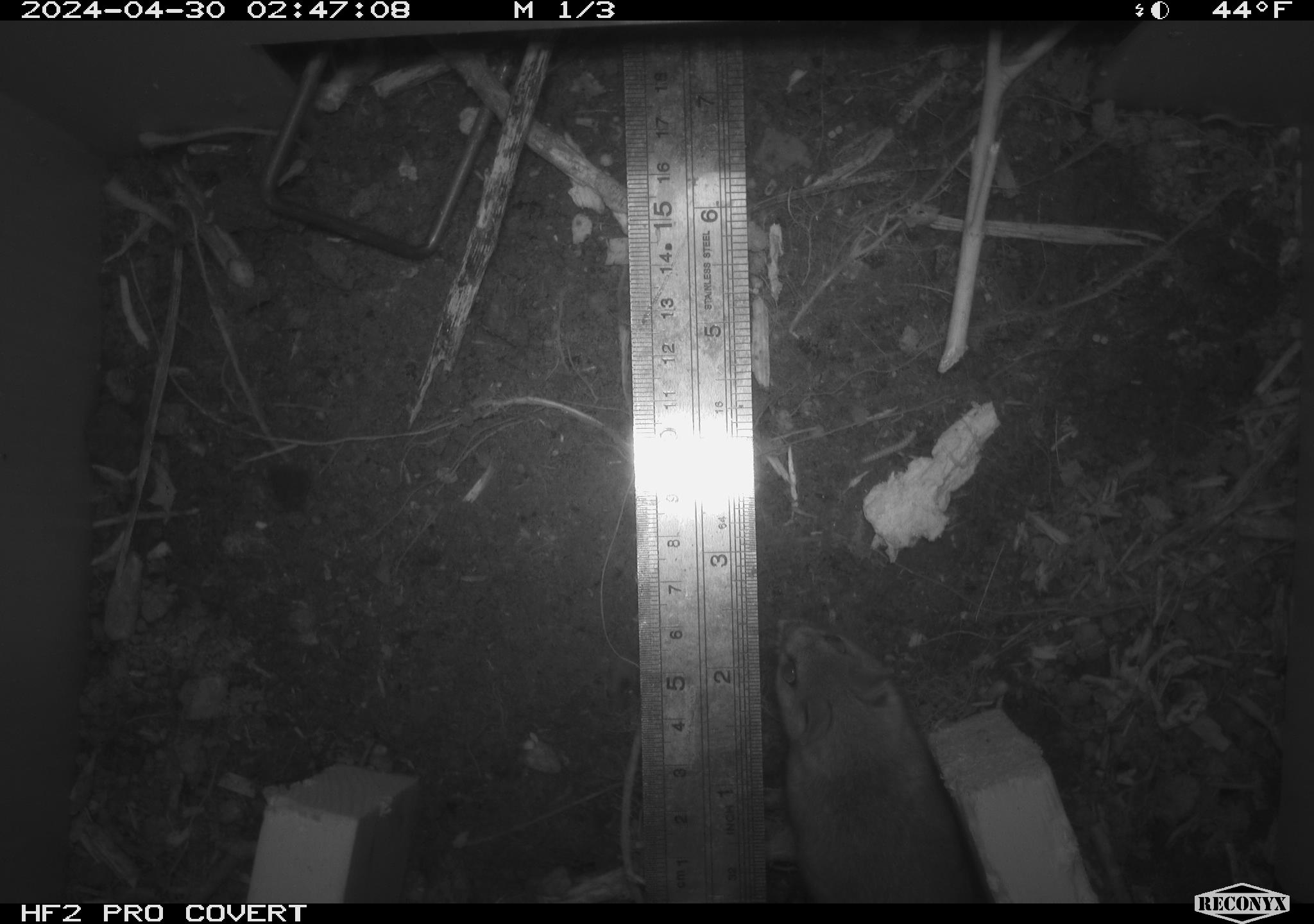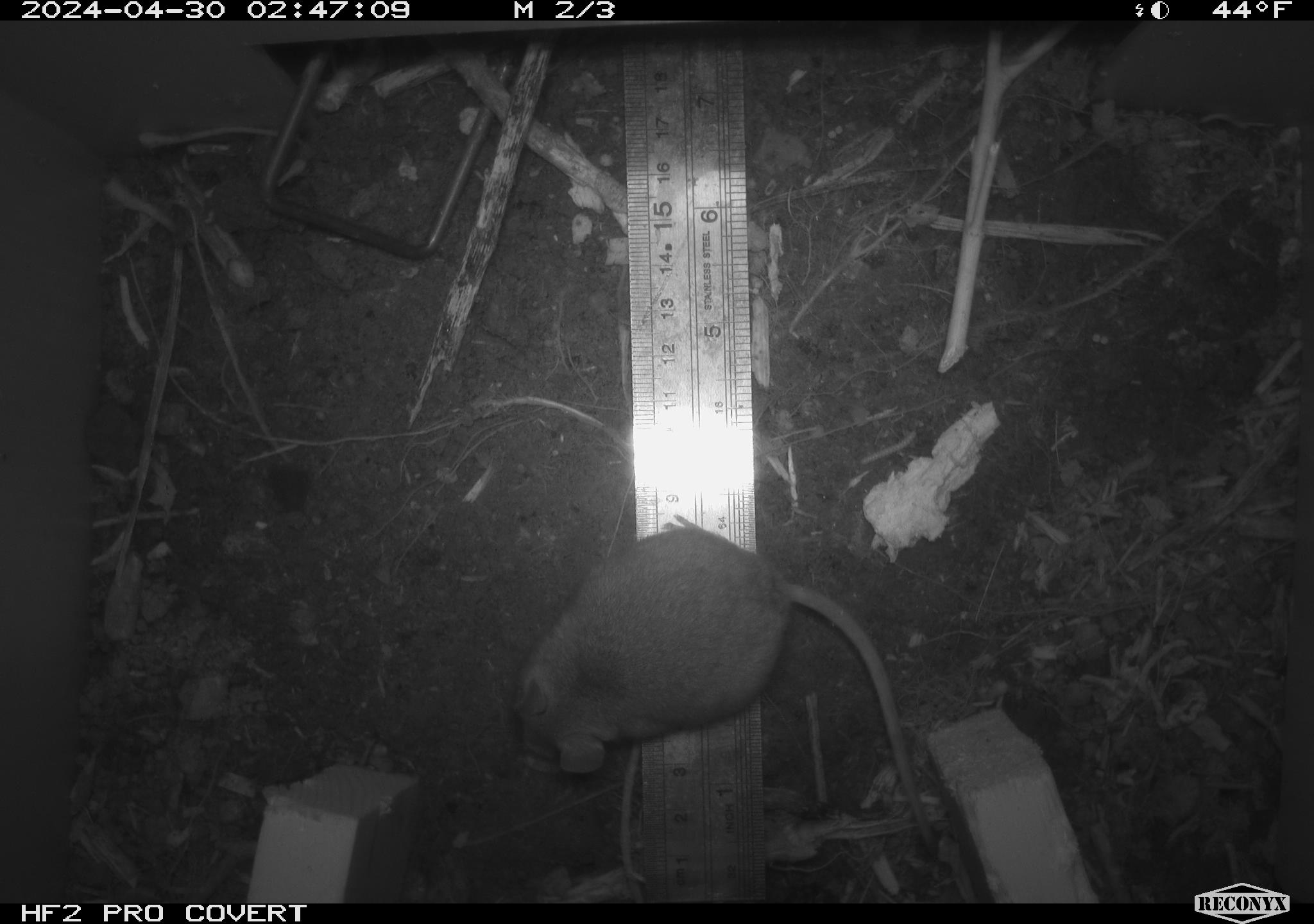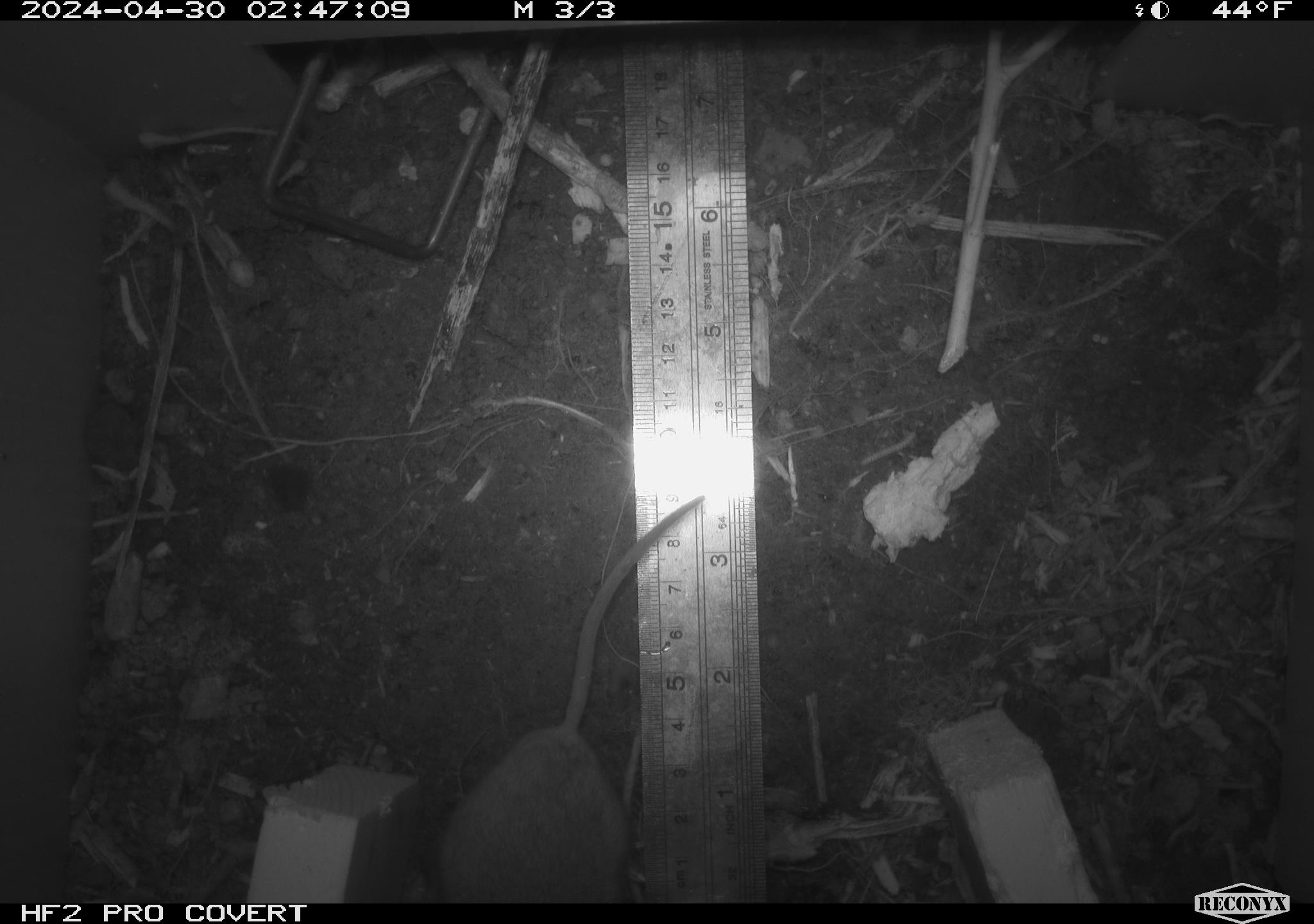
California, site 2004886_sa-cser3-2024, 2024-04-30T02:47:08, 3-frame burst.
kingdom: Animalia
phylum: Chordata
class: Mammalia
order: Rodentia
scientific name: Rodentia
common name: rodent